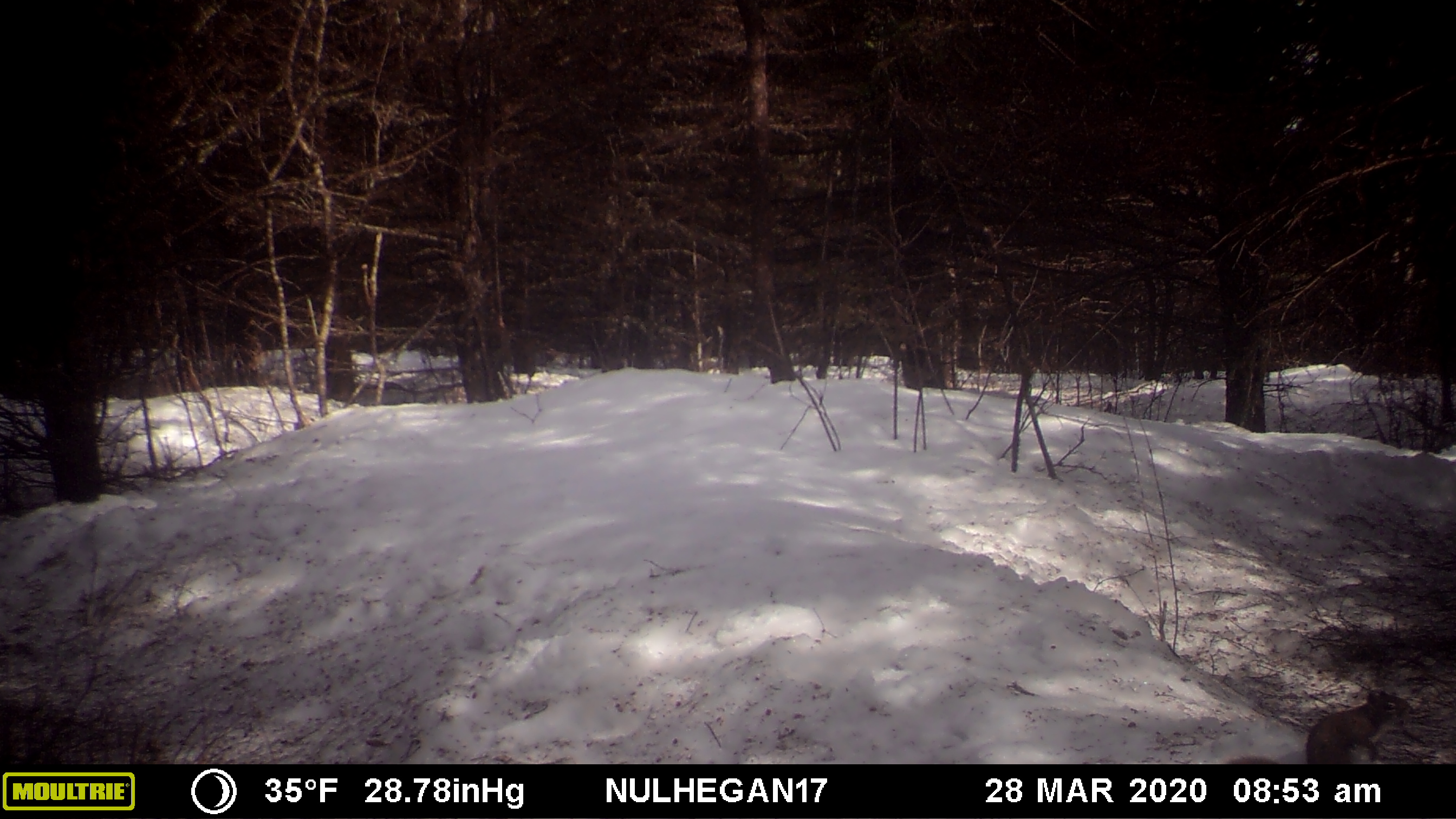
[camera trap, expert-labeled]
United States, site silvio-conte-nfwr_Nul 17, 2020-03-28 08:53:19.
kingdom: Animalia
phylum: Chordata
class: Mammalia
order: Rodentia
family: Sciuridae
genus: Tamiasciurus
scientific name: Tamiasciurus hudsonicus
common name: red squirrel